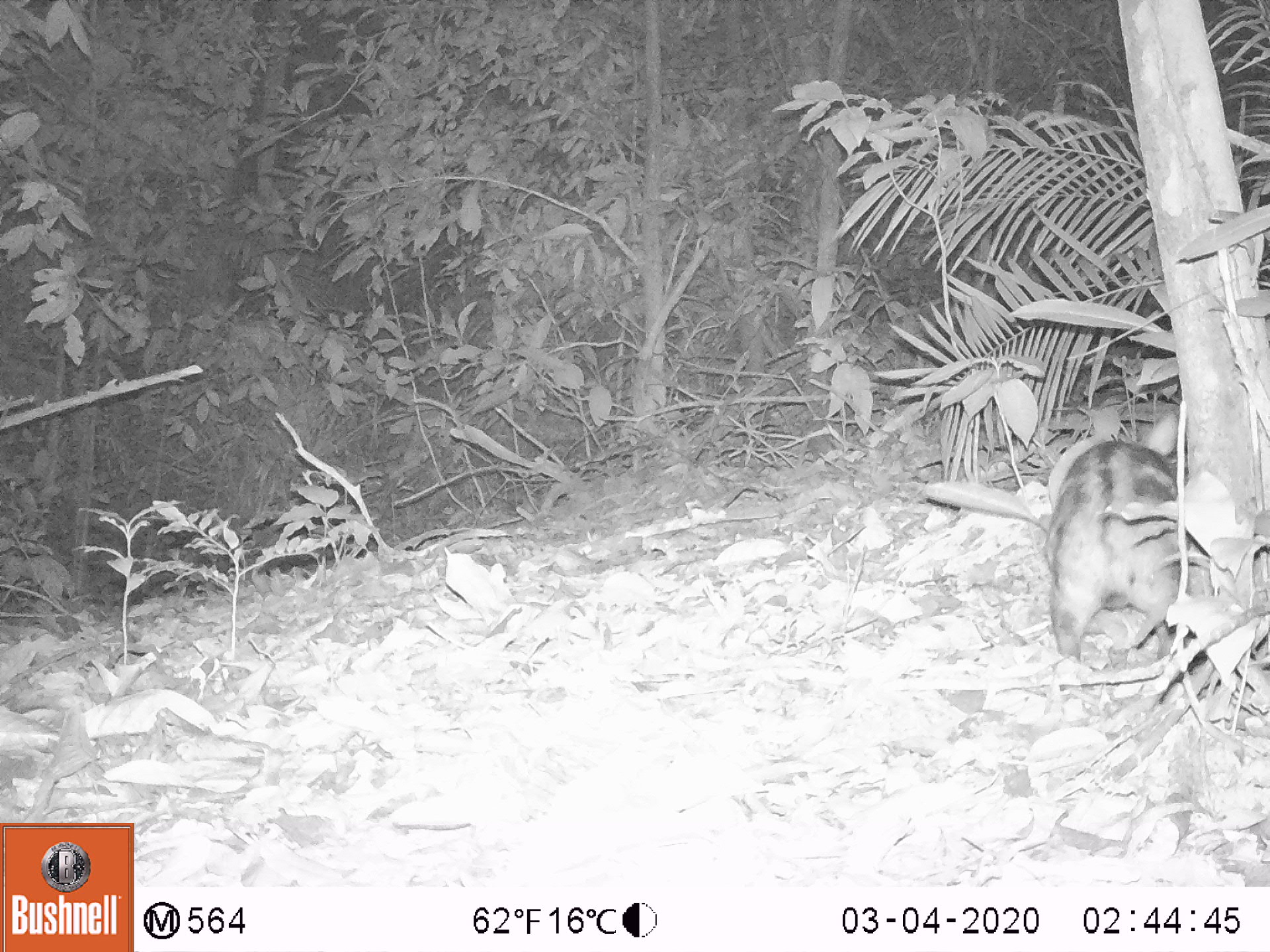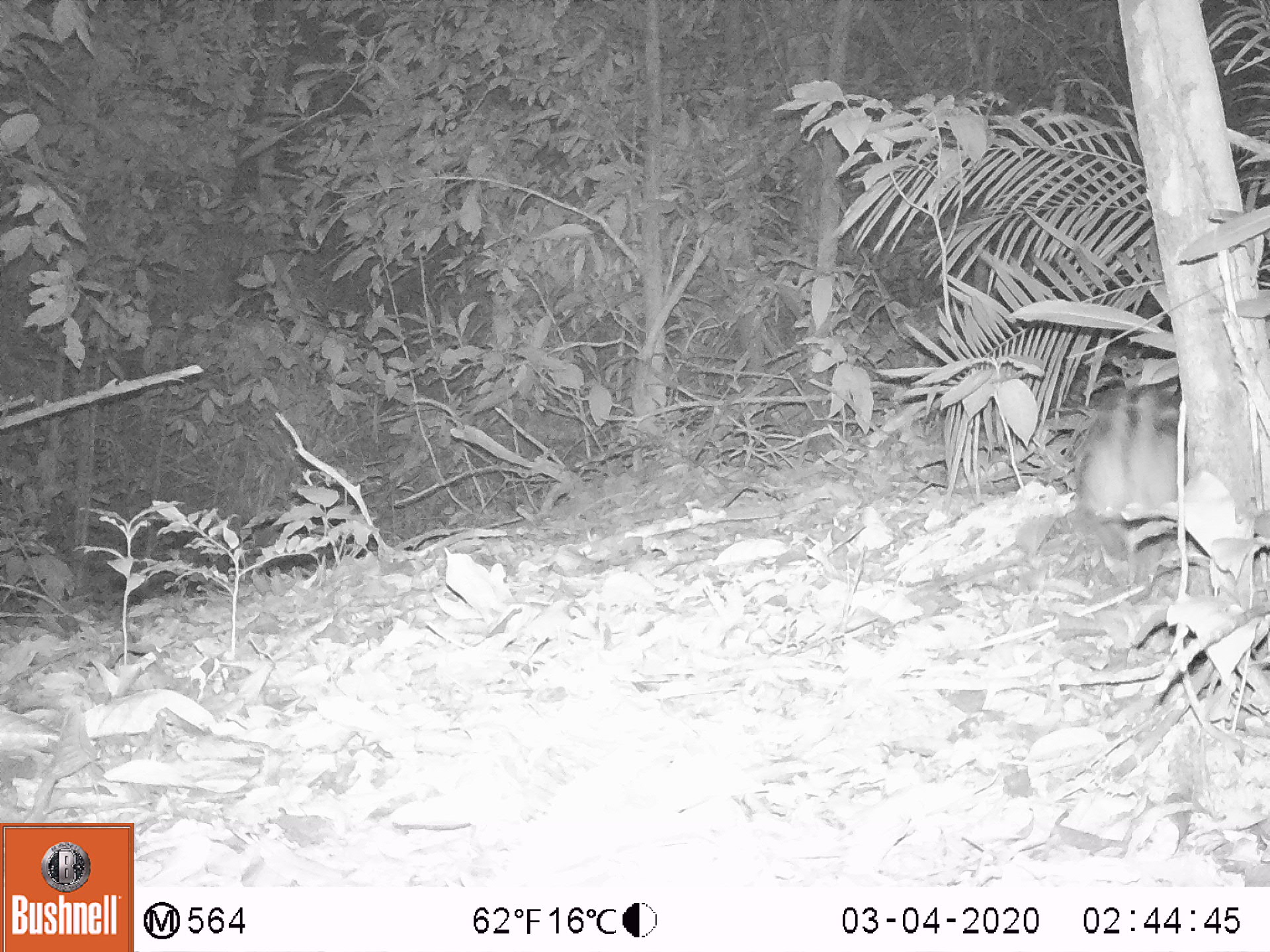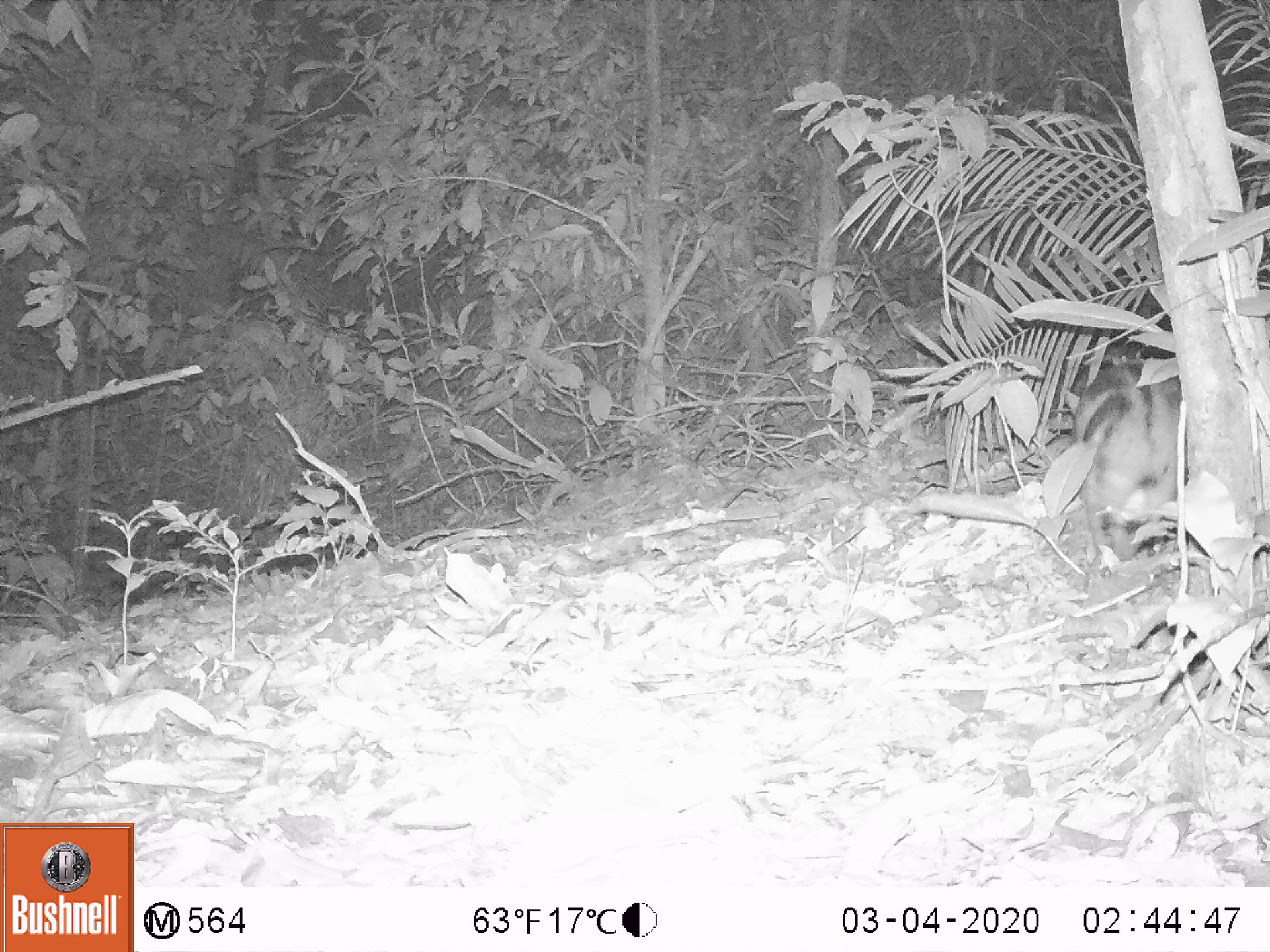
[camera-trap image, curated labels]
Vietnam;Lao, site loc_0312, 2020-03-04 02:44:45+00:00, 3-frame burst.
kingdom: Animalia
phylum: Chordata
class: Mammalia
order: Lagomorpha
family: Leporidae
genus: Nesolagus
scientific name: Nesolagus timminsi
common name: annamite striped rabbit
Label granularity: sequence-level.